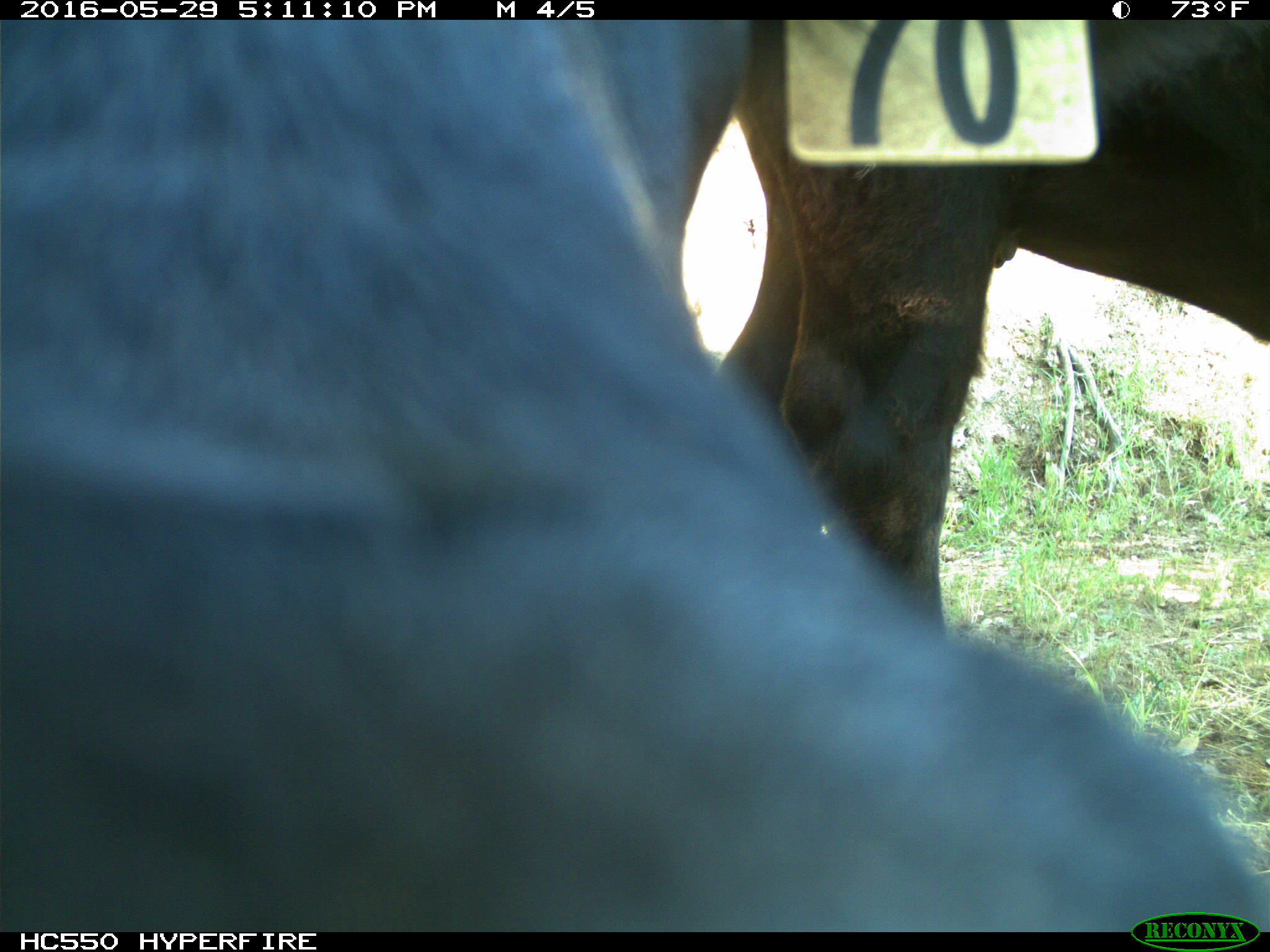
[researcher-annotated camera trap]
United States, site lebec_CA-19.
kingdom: Animalia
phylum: Chordata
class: Mammalia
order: Artiodactyla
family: Bovidae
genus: Bos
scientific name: Bos taurus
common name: domestic cow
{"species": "Bos taurus (domestic cow)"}